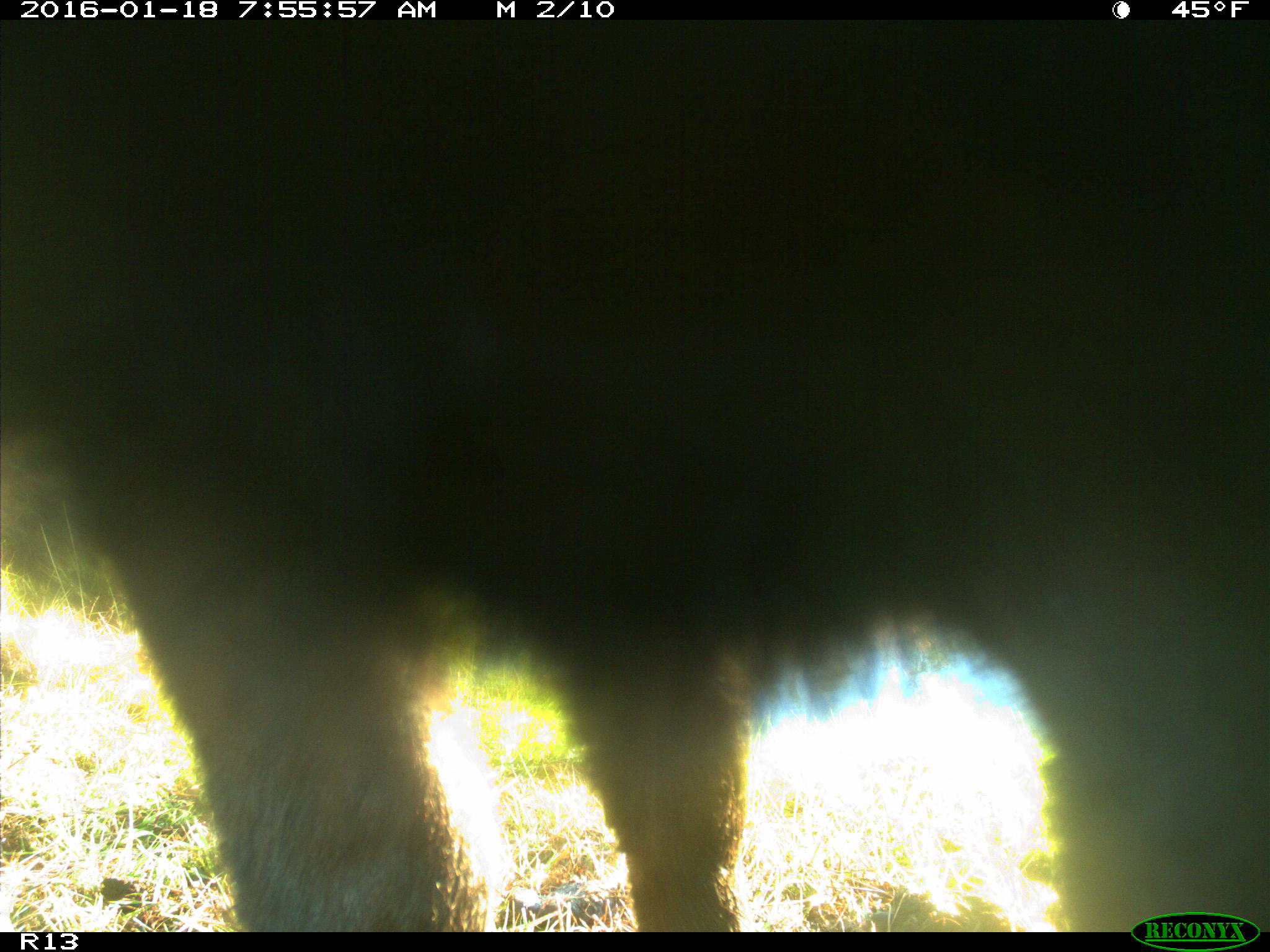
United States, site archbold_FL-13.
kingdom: Animalia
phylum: Chordata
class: Mammalia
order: Artiodactyla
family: Bovidae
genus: Bos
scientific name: Bos taurus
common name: domestic cow